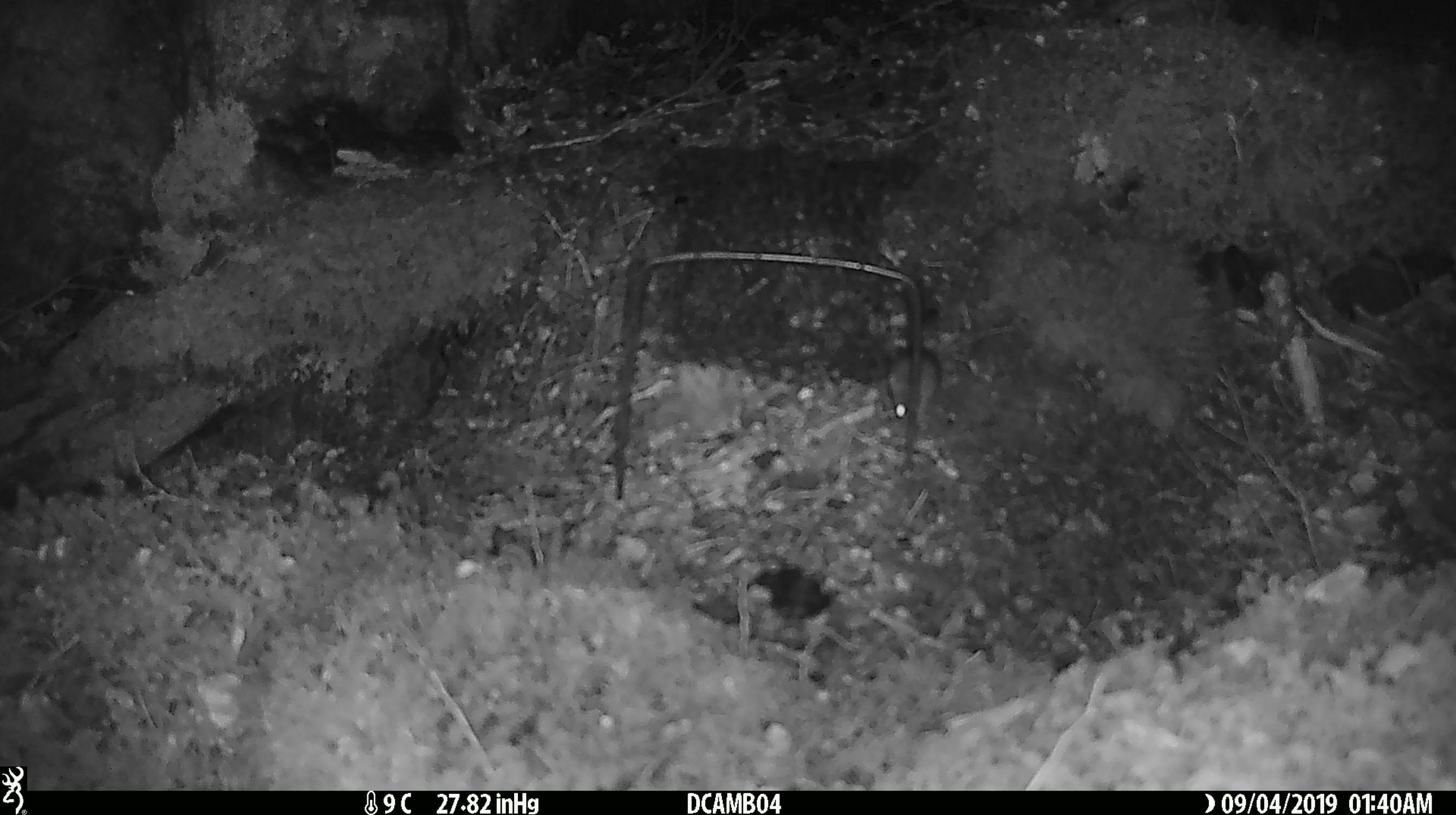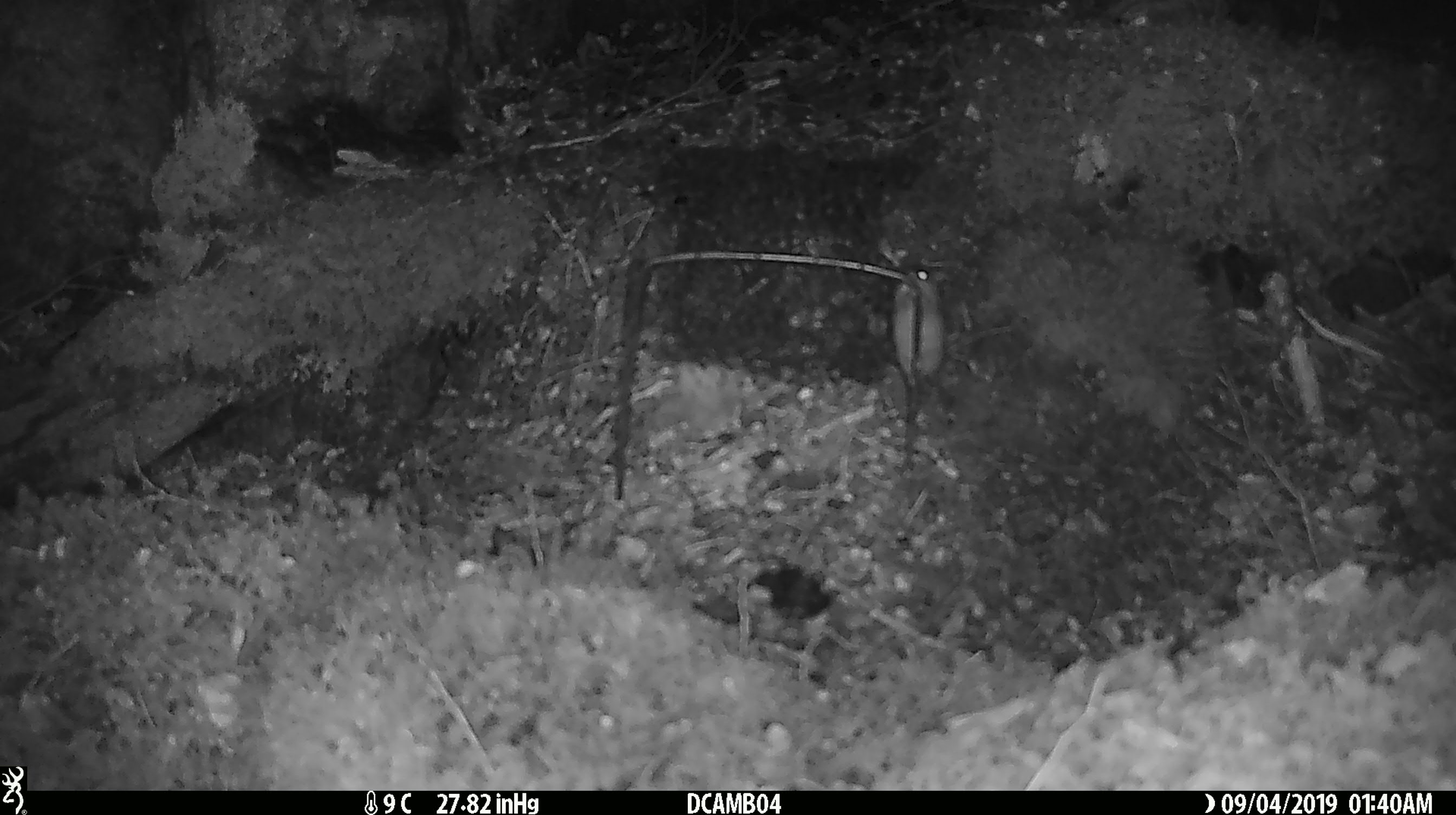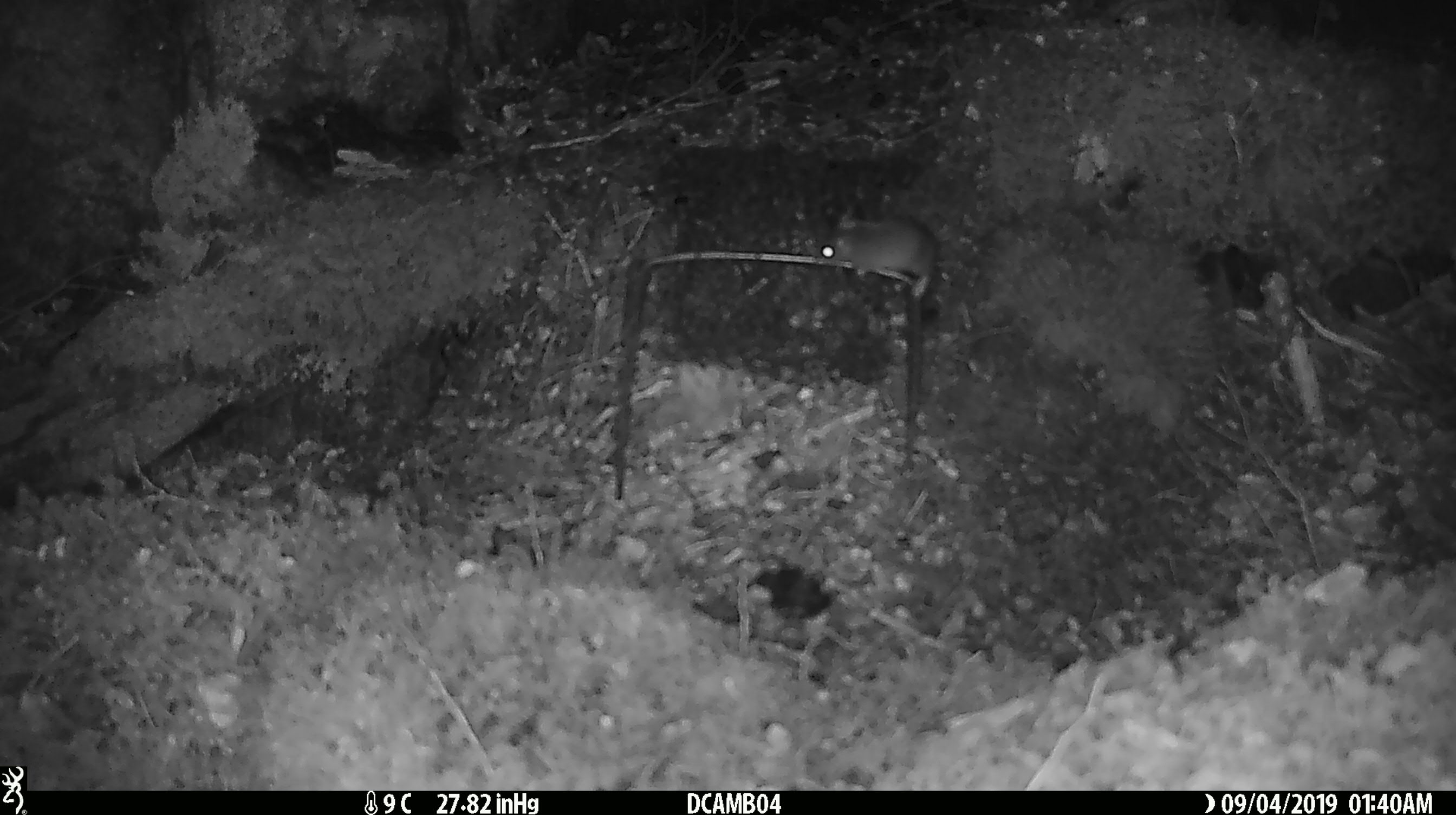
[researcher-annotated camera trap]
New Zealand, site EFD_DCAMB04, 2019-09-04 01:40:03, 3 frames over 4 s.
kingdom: Animalia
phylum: Chordata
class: Mammalia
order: Rodentia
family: Muridae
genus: Mus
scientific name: Mus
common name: mouse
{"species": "mouse (Mus)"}